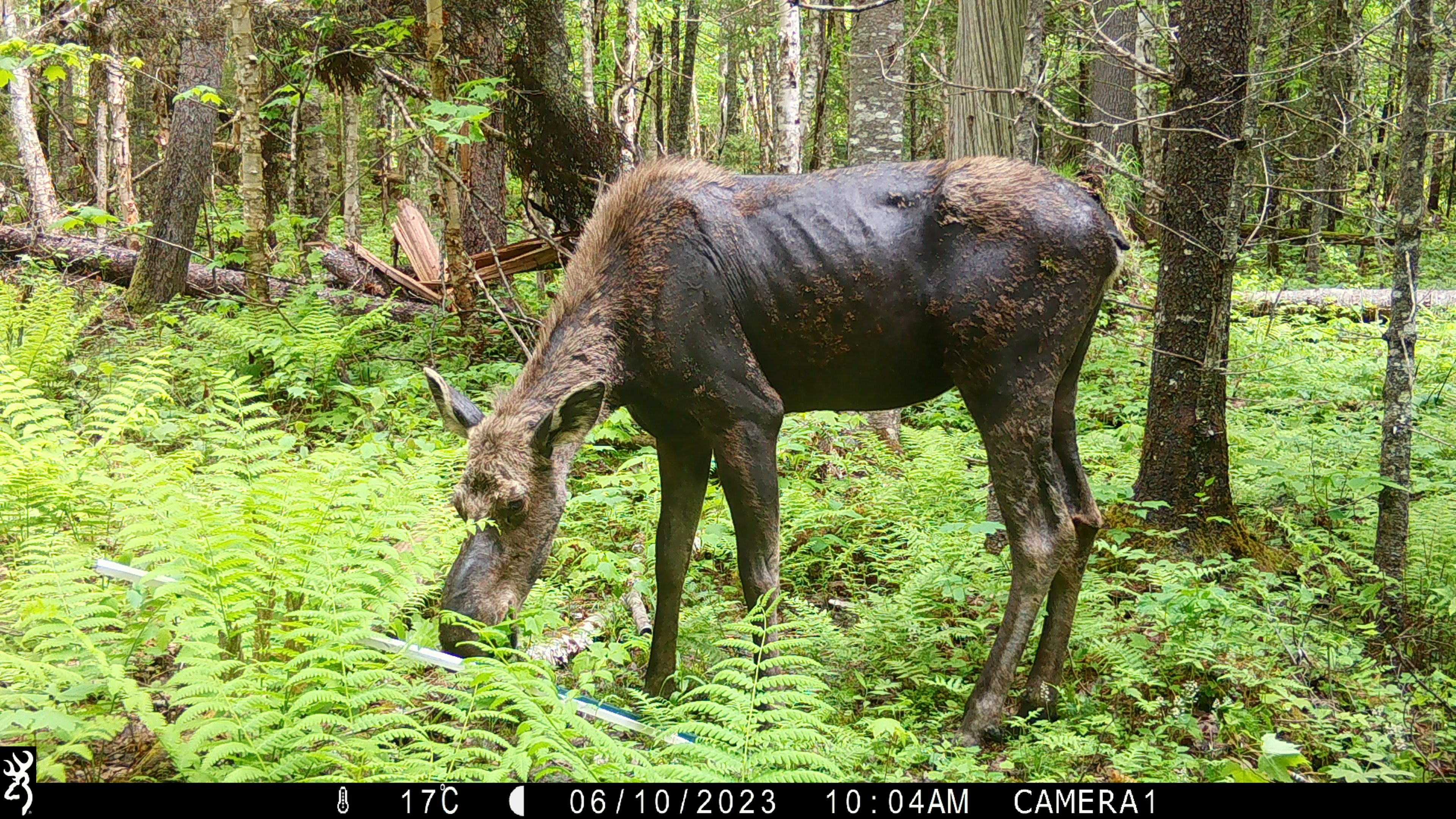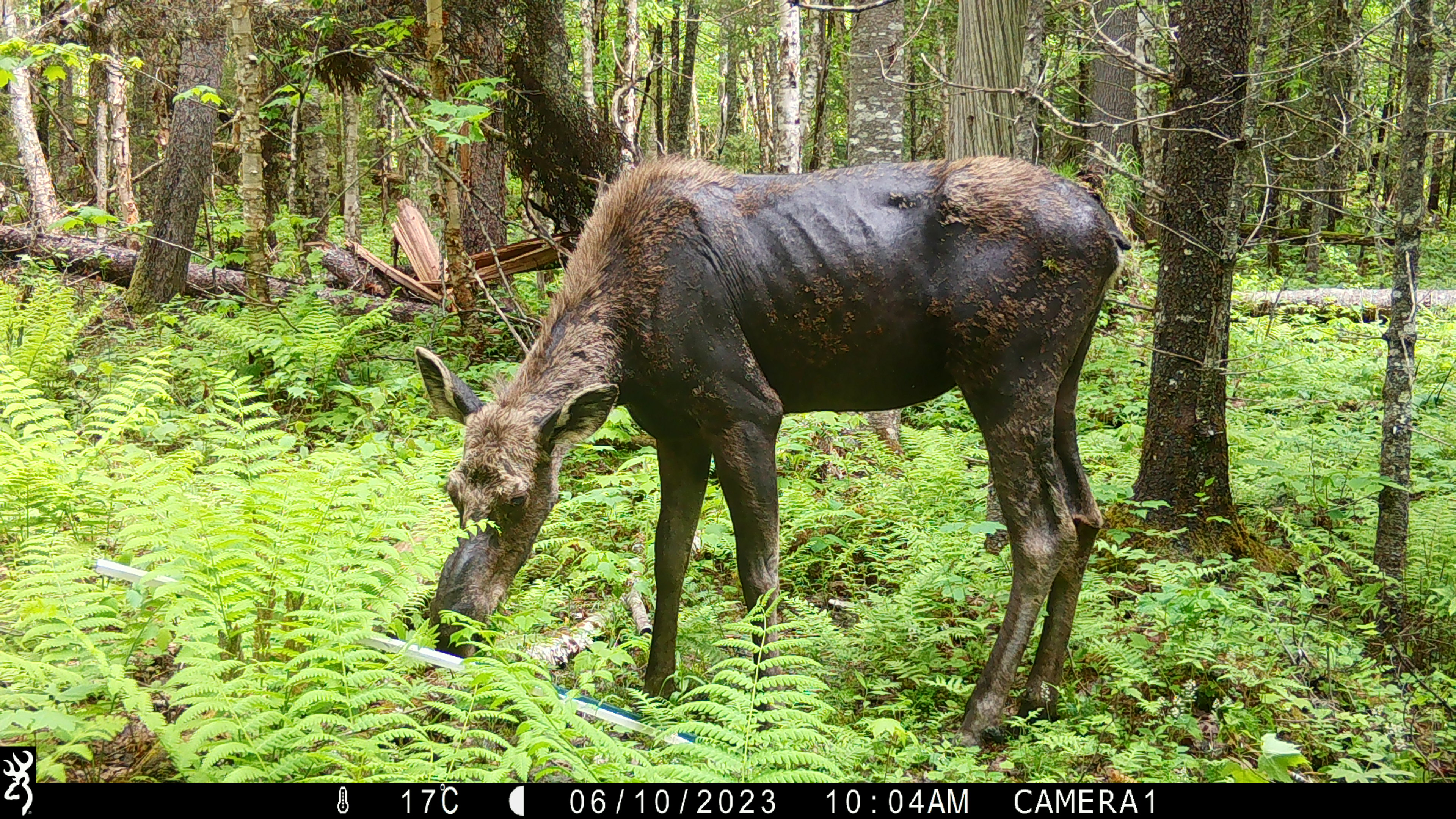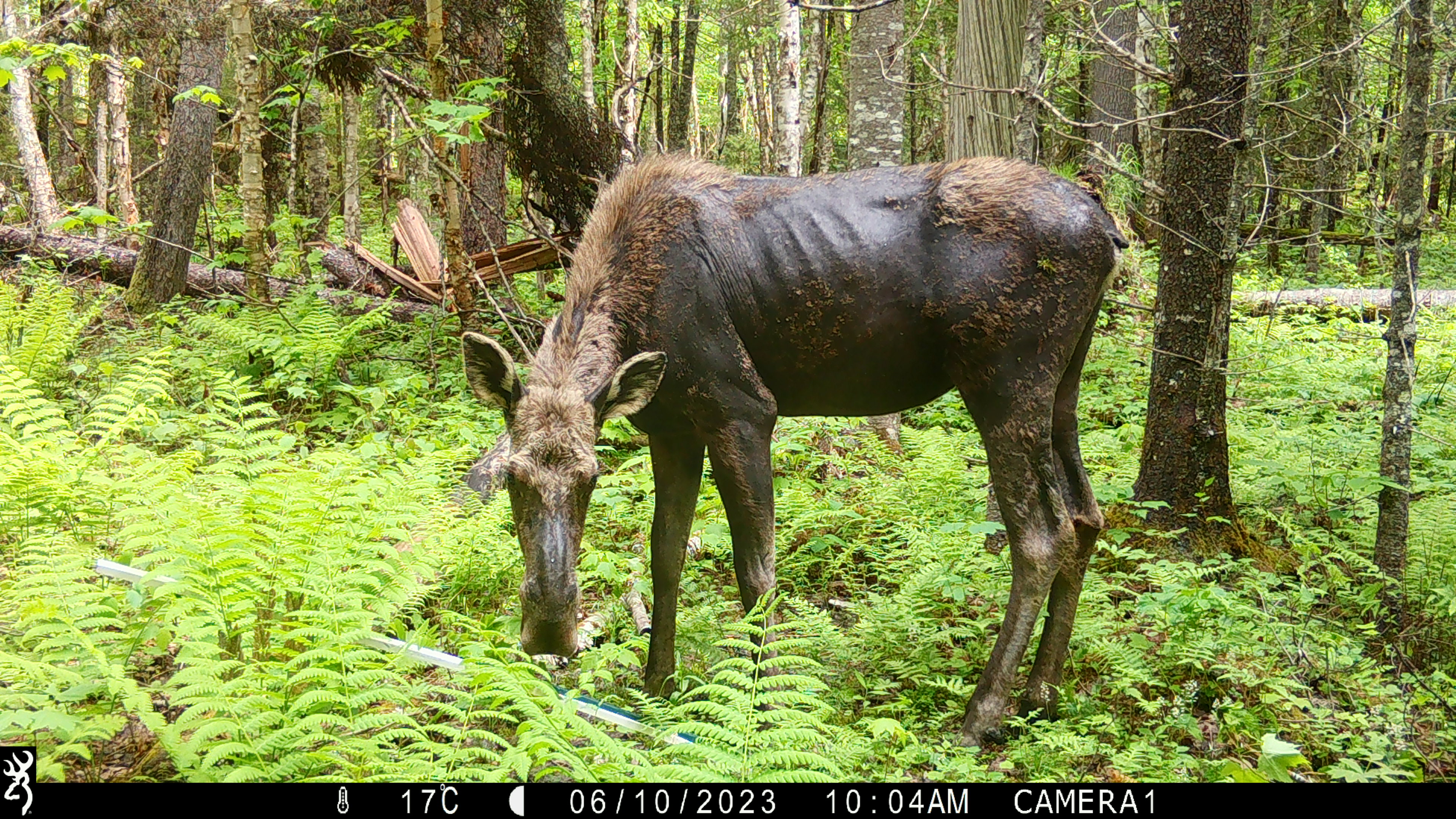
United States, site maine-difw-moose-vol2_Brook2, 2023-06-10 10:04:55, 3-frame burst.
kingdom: Animalia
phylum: Chordata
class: Mammalia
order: Artiodactyla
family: Cervidae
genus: Alces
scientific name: Alces alces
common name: moose